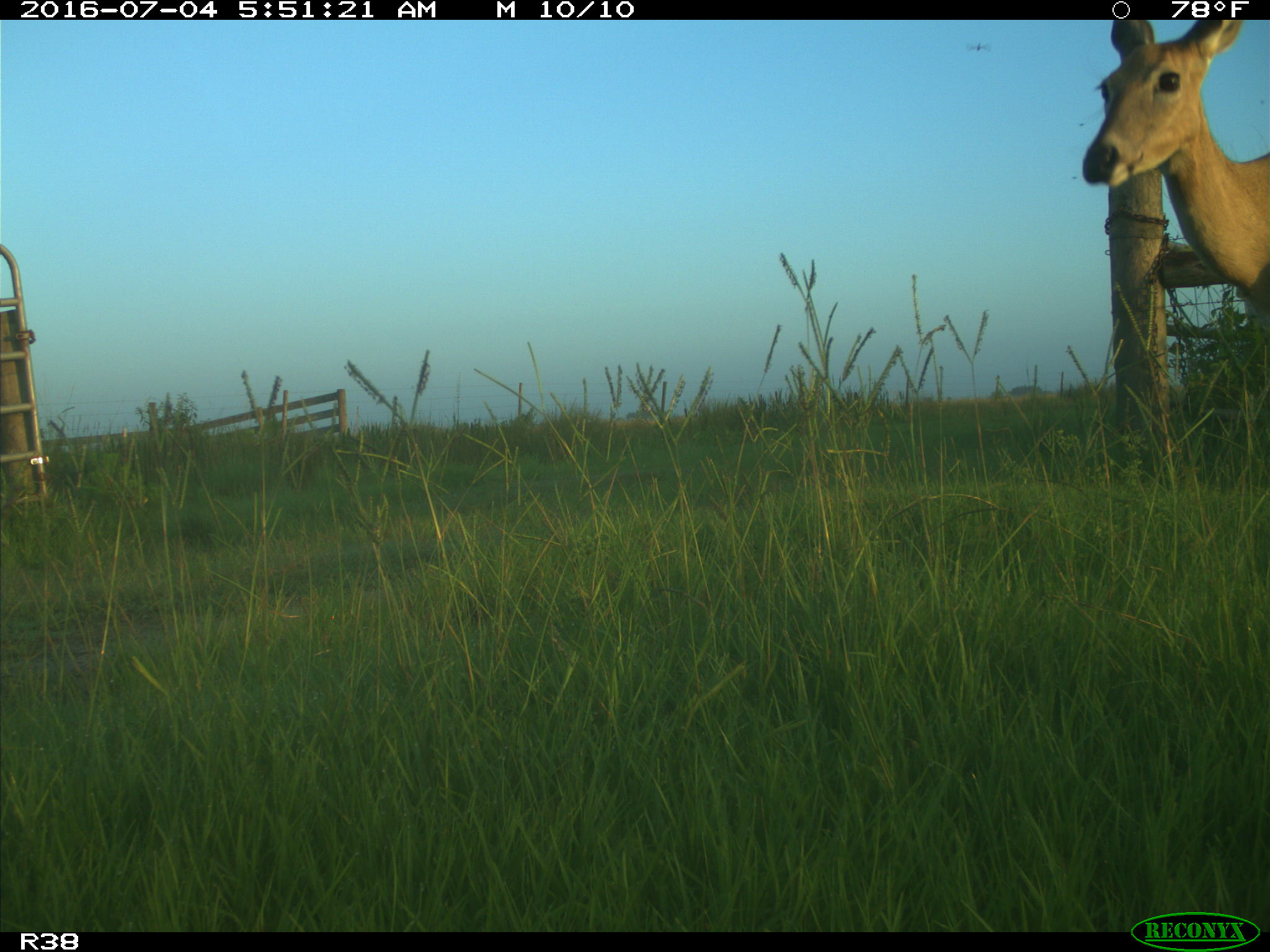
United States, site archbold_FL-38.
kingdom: Animalia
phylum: Chordata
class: Mammalia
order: Artiodactyla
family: Cervidae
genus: Odocoileus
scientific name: Odocoileus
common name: deer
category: unidentified deer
Unidentified deer (deer) (Odocoileus).